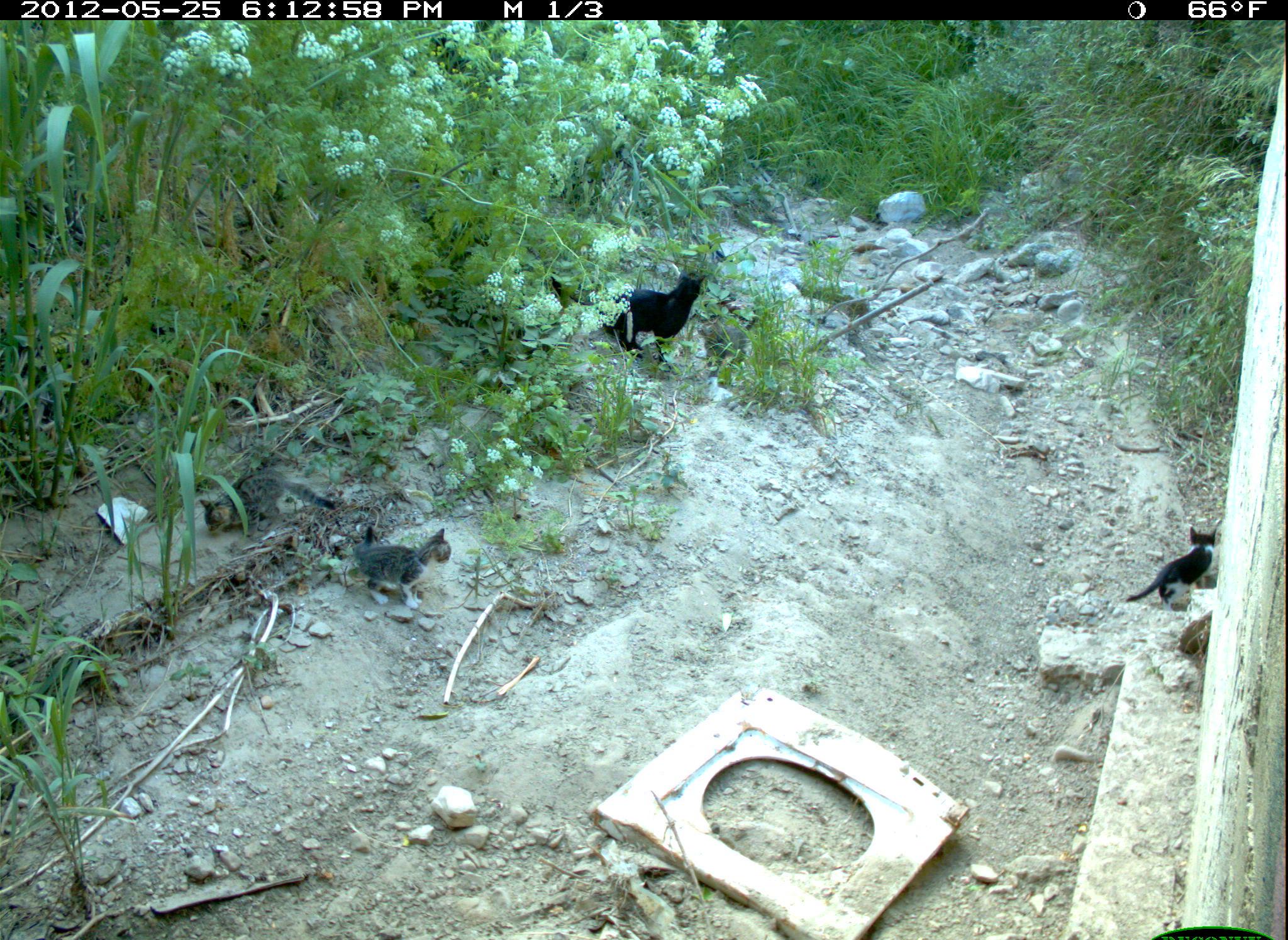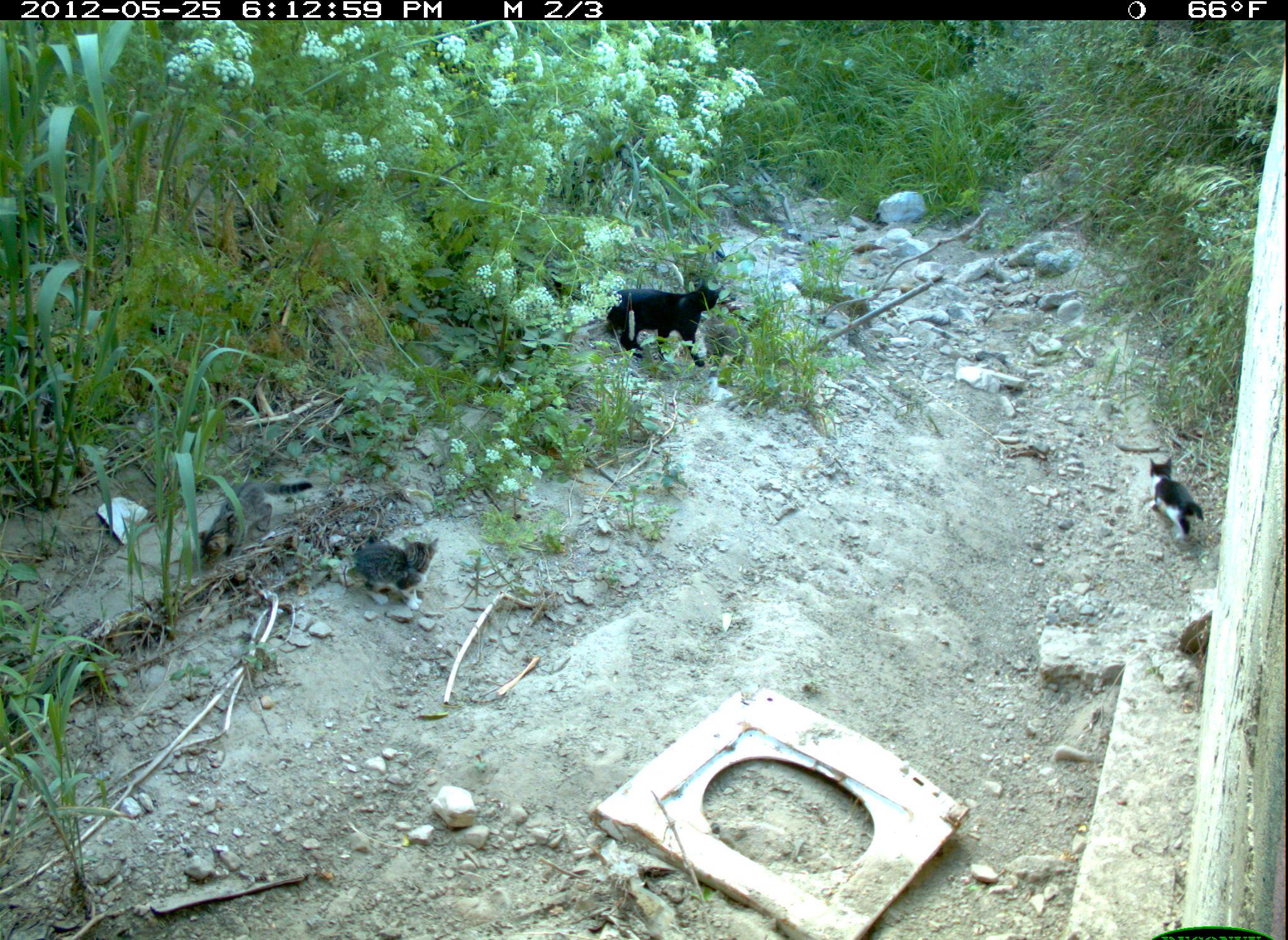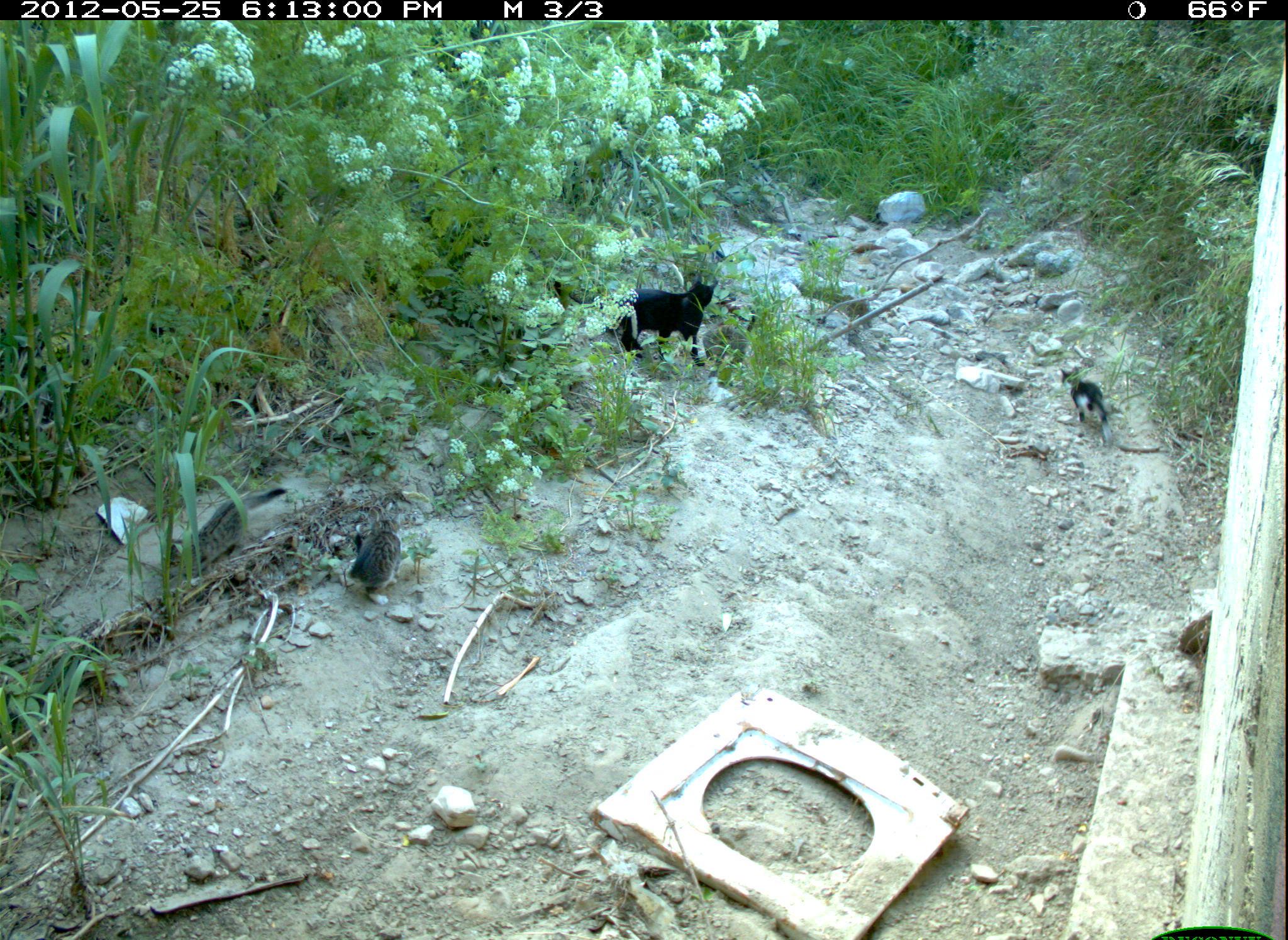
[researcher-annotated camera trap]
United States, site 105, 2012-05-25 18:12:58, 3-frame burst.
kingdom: Animalia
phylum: Chordata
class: Mammalia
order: Carnivora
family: Felidae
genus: Felis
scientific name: Felis catus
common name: cat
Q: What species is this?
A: Cat (Felis catus).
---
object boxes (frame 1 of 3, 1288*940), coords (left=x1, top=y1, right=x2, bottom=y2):
cat: (left=581, top=267, right=710, bottom=375); (left=193, top=465, right=346, bottom=540); (left=354, top=517, right=460, bottom=617); (left=1122, top=525, right=1220, bottom=617)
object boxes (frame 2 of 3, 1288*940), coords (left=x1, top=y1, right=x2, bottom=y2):
cat: (left=596, top=272, right=733, bottom=379); (left=194, top=472, right=319, bottom=573); (left=348, top=522, right=452, bottom=610); (left=1140, top=454, right=1220, bottom=549)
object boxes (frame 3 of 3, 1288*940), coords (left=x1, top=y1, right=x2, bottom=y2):
cat: (left=158, top=485, right=290, bottom=595); (left=598, top=274, right=721, bottom=365); (left=1045, top=361, right=1140, bottom=467); (left=341, top=498, right=417, bottom=610); (left=697, top=317, right=756, bottom=375)